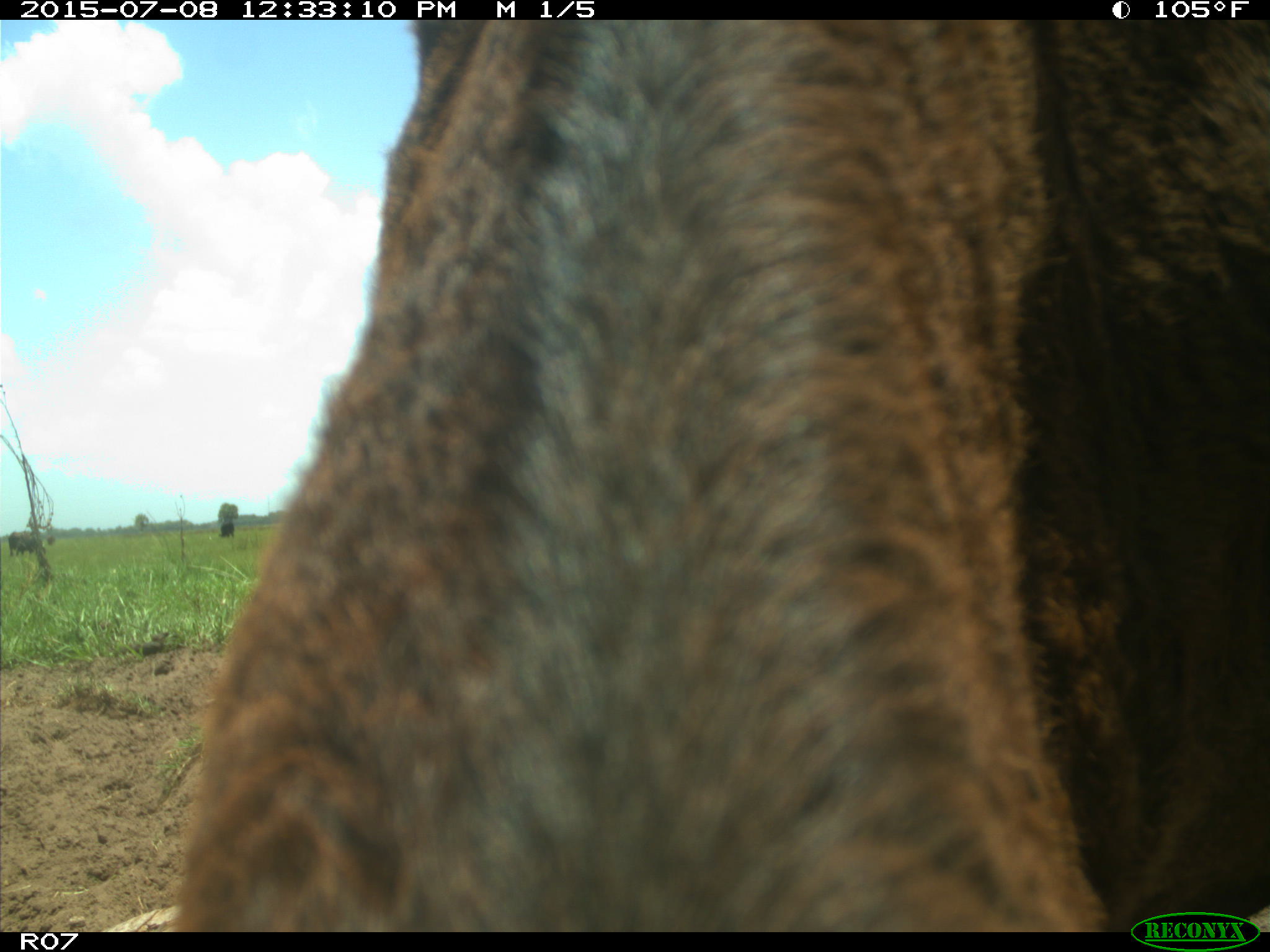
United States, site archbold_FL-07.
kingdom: Animalia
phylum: Chordata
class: Mammalia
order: Artiodactyla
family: Bovidae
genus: Bos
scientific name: Bos taurus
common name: domestic cow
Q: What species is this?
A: Bos taurus (domestic cow).